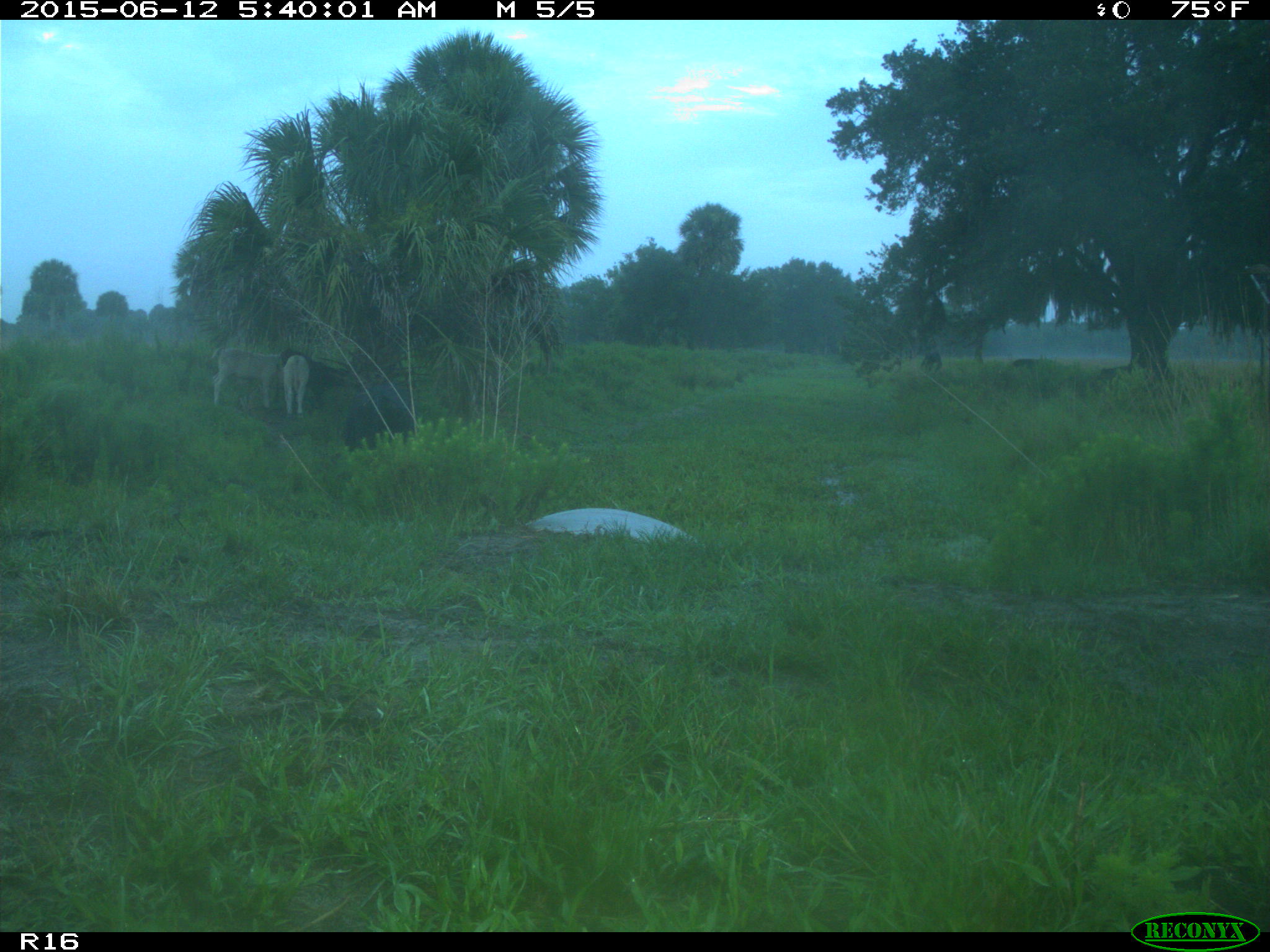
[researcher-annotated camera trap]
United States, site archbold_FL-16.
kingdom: Animalia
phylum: Chordata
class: Mammalia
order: Artiodactyla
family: Bovidae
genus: Bos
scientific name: Bos taurus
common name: domestic cow